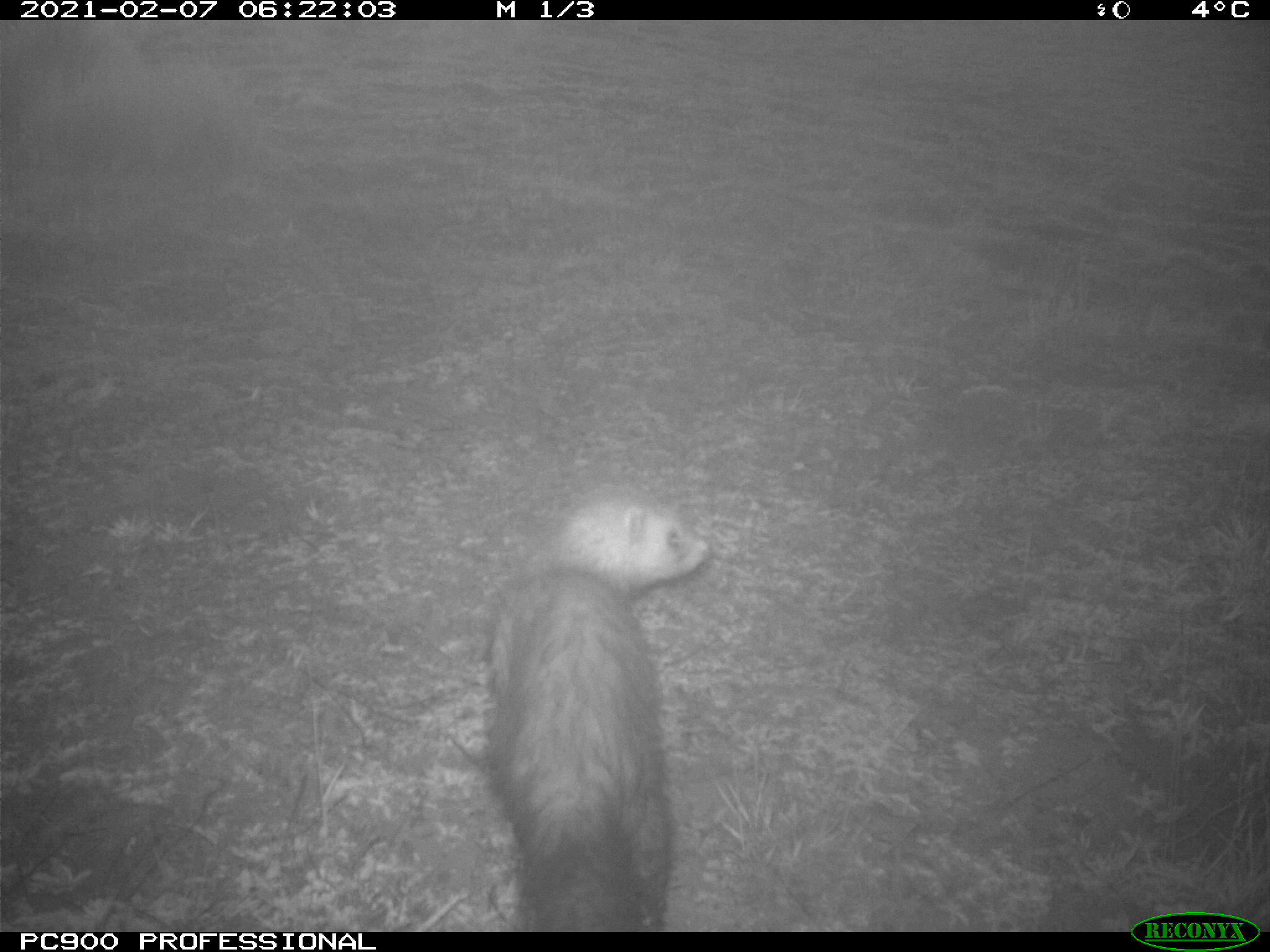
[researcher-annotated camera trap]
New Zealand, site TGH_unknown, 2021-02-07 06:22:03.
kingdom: Animalia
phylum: Chordata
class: Mammalia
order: Carnivora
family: Mustelidae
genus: Mustela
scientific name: Mustela furo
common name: ferret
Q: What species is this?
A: Ferret (Mustela furo).